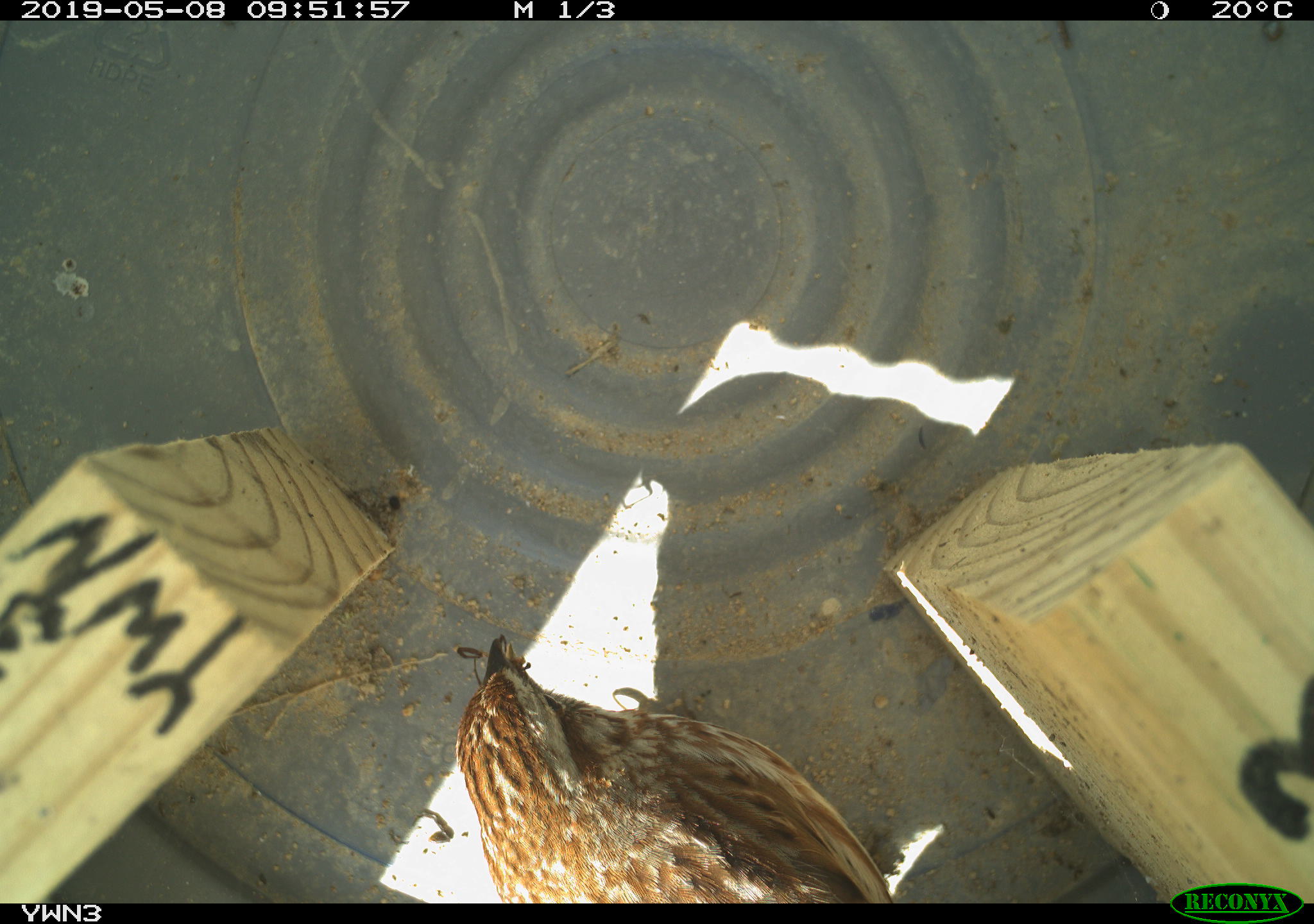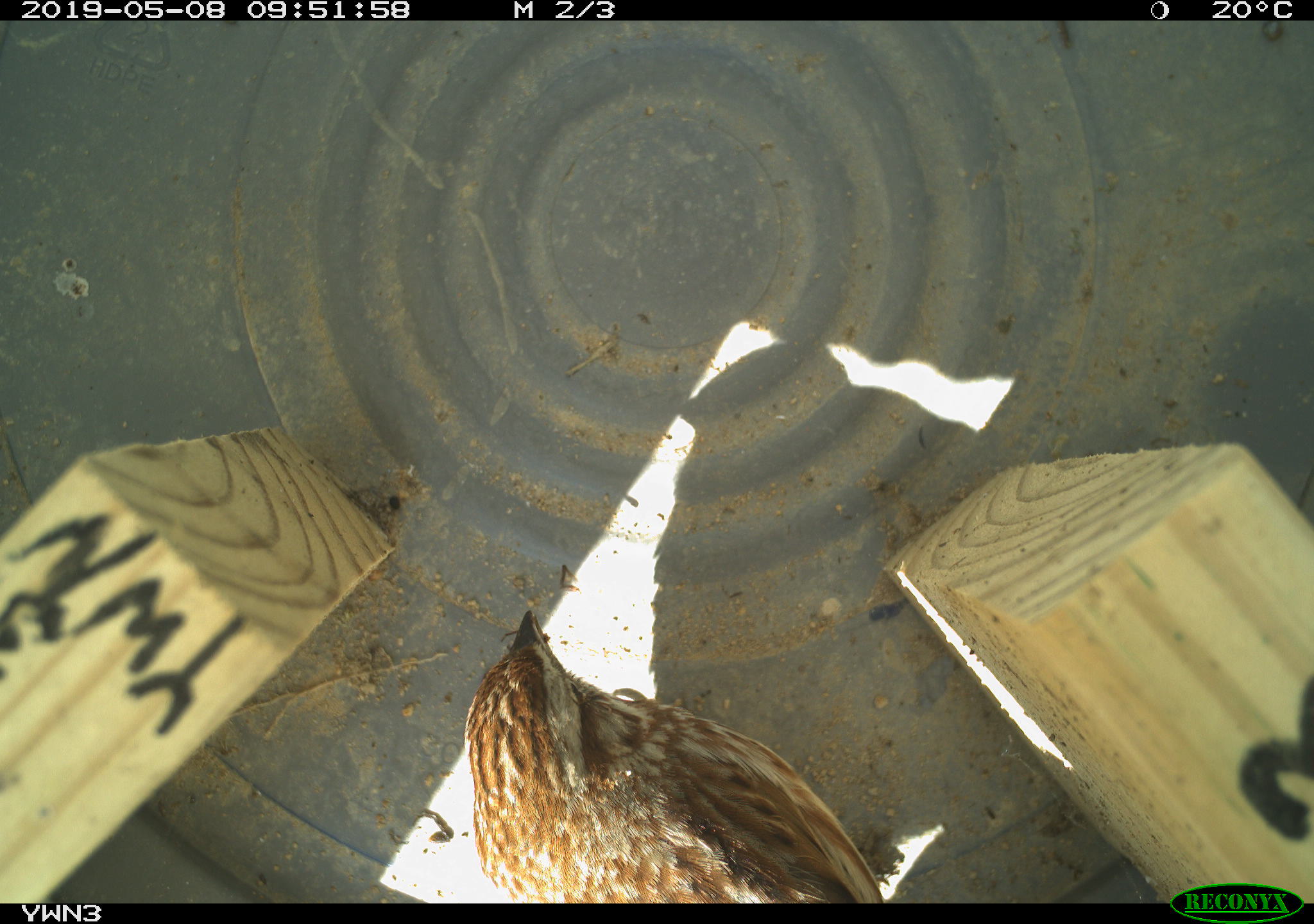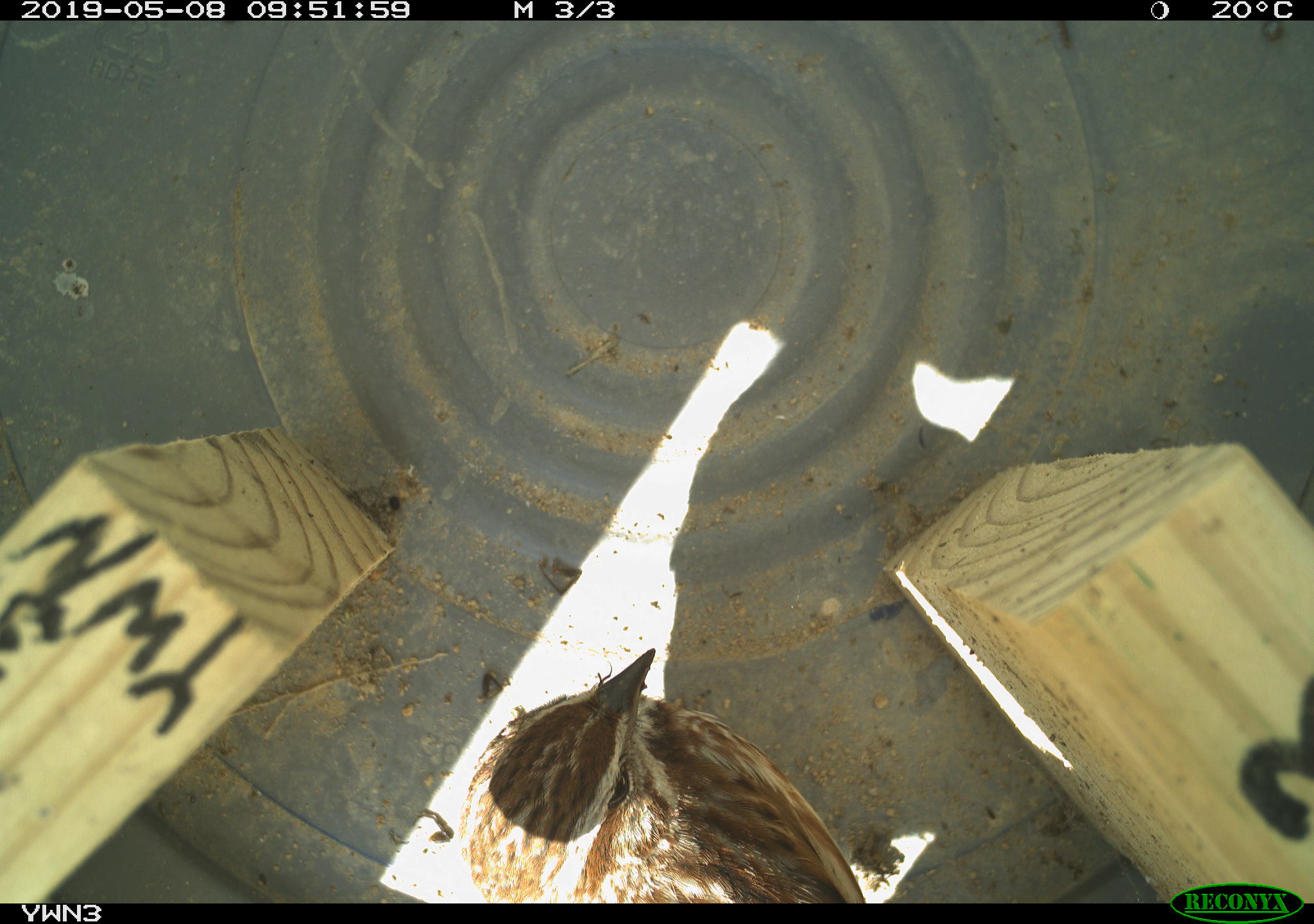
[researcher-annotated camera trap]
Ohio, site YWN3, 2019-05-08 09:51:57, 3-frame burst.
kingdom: Animalia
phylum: Chordata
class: Aves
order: Passeriformes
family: Passerellidae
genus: Melospiza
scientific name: Melospiza melodia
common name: song sparrow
Song sparrow (Melospiza melodia).